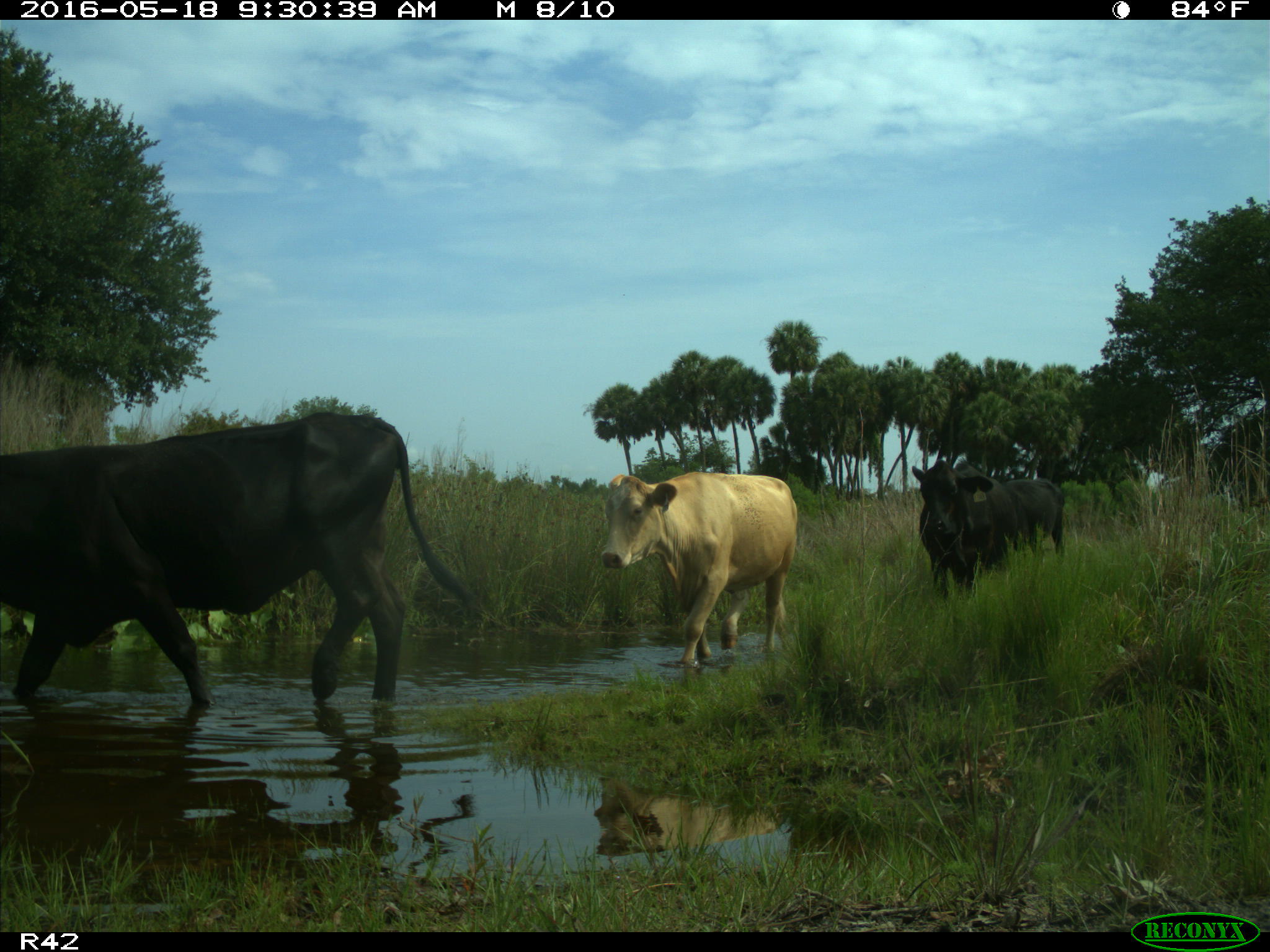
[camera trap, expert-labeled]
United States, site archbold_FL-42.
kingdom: Animalia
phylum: Chordata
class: Mammalia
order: Artiodactyla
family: Bovidae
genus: Bos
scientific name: Bos taurus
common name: domestic cow